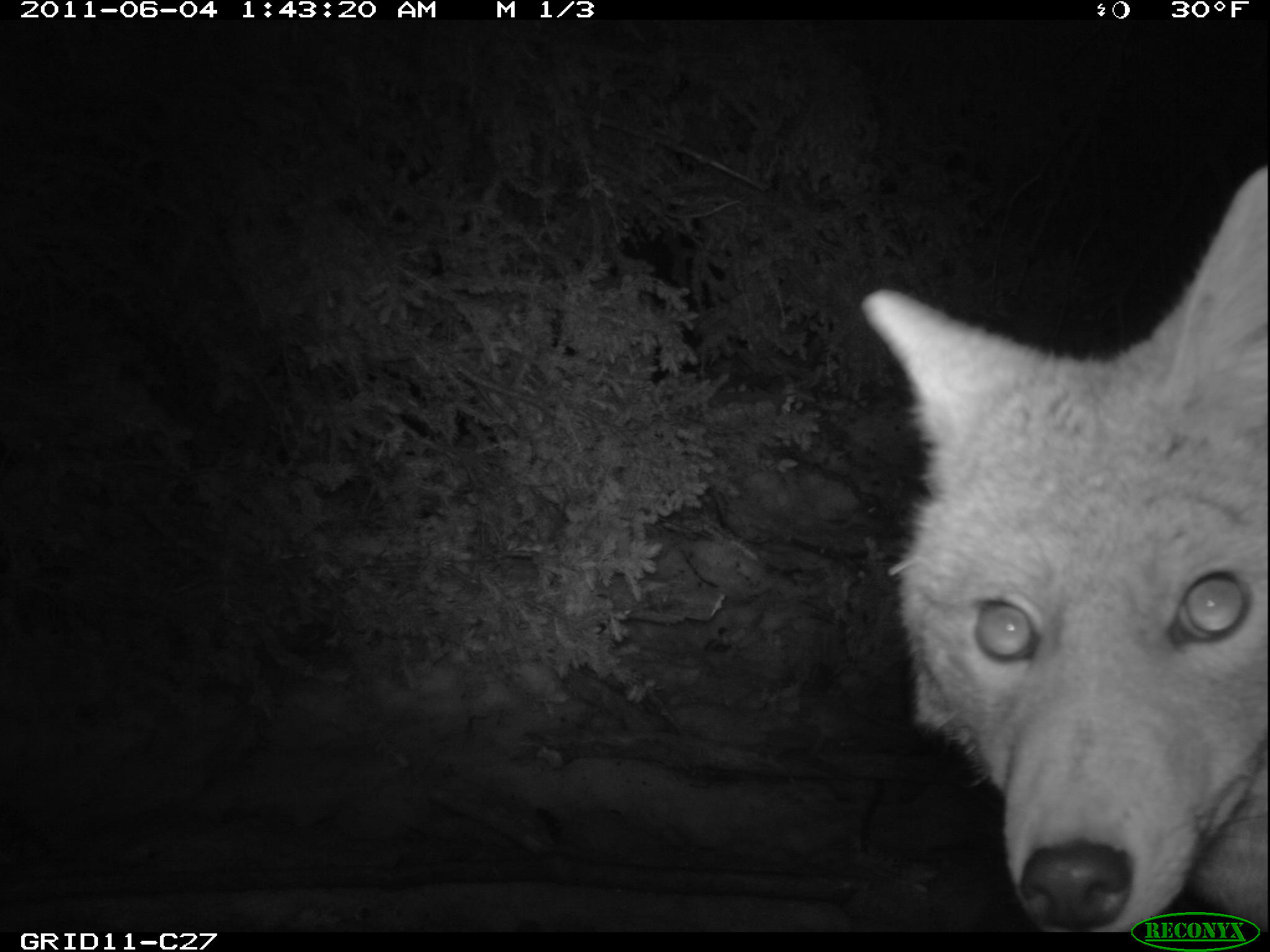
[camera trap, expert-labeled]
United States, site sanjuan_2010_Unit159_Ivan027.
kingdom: Animalia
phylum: Chordata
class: Mammalia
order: Carnivora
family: Canidae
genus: Canis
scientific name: Canis latrans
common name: coyote